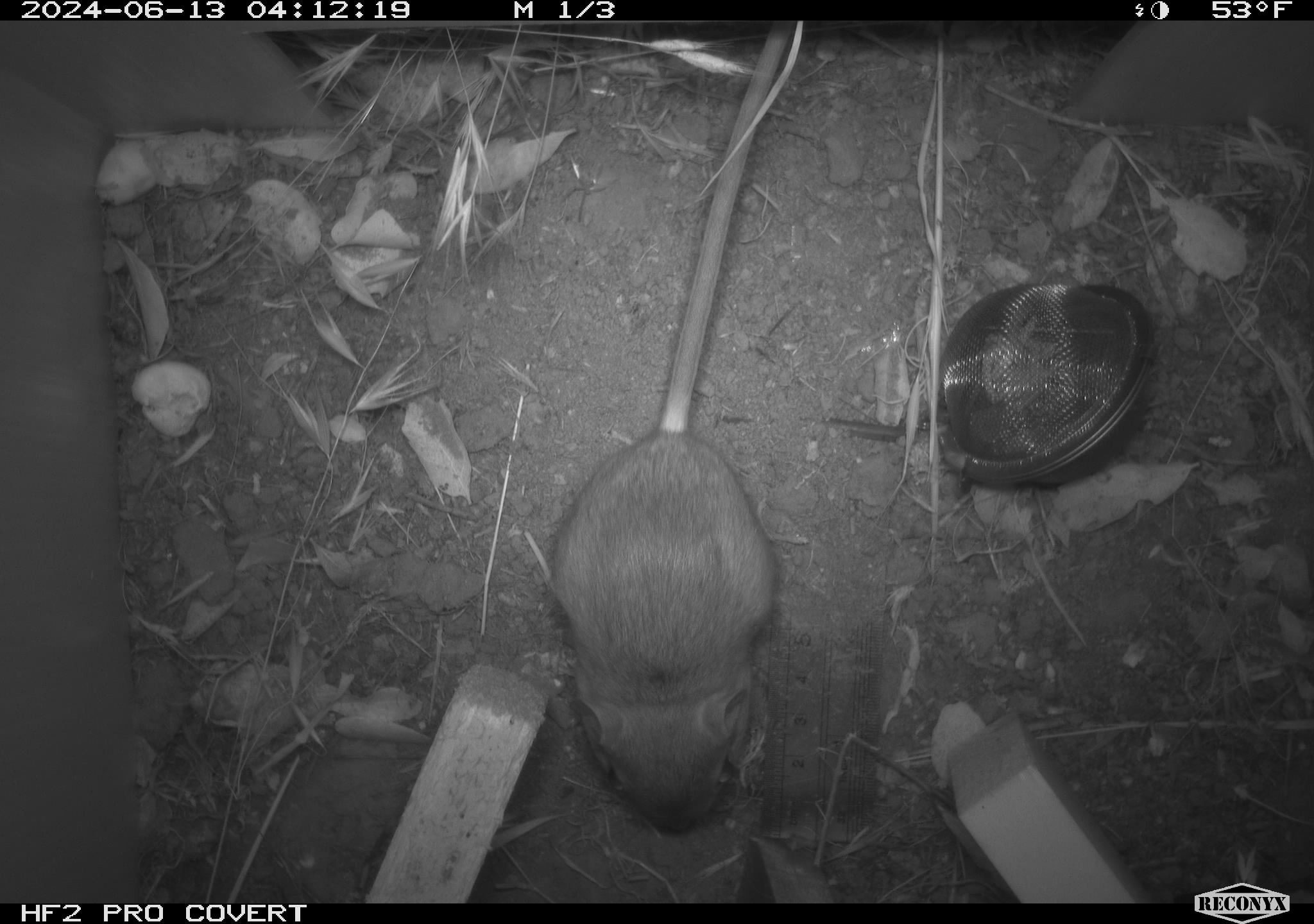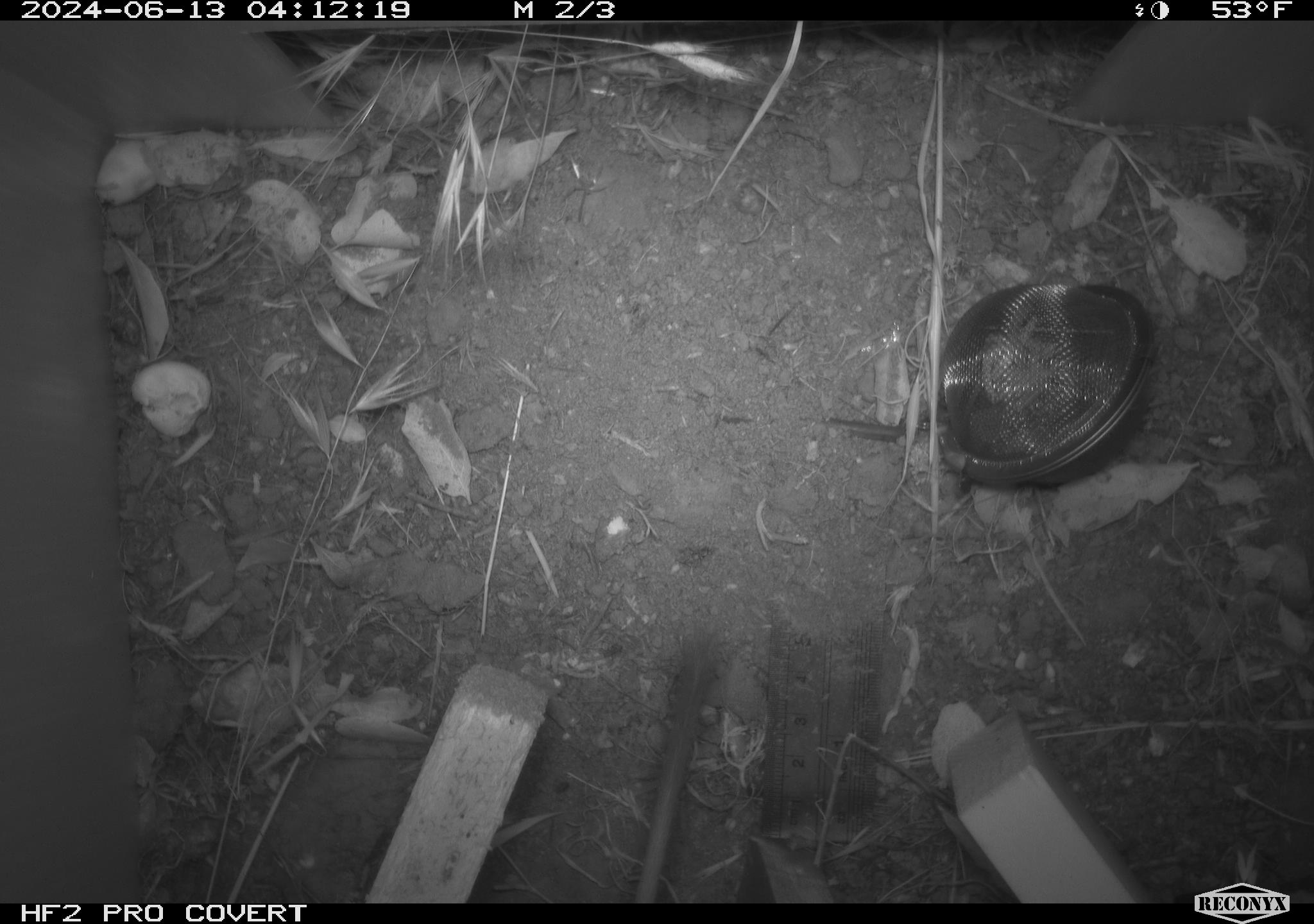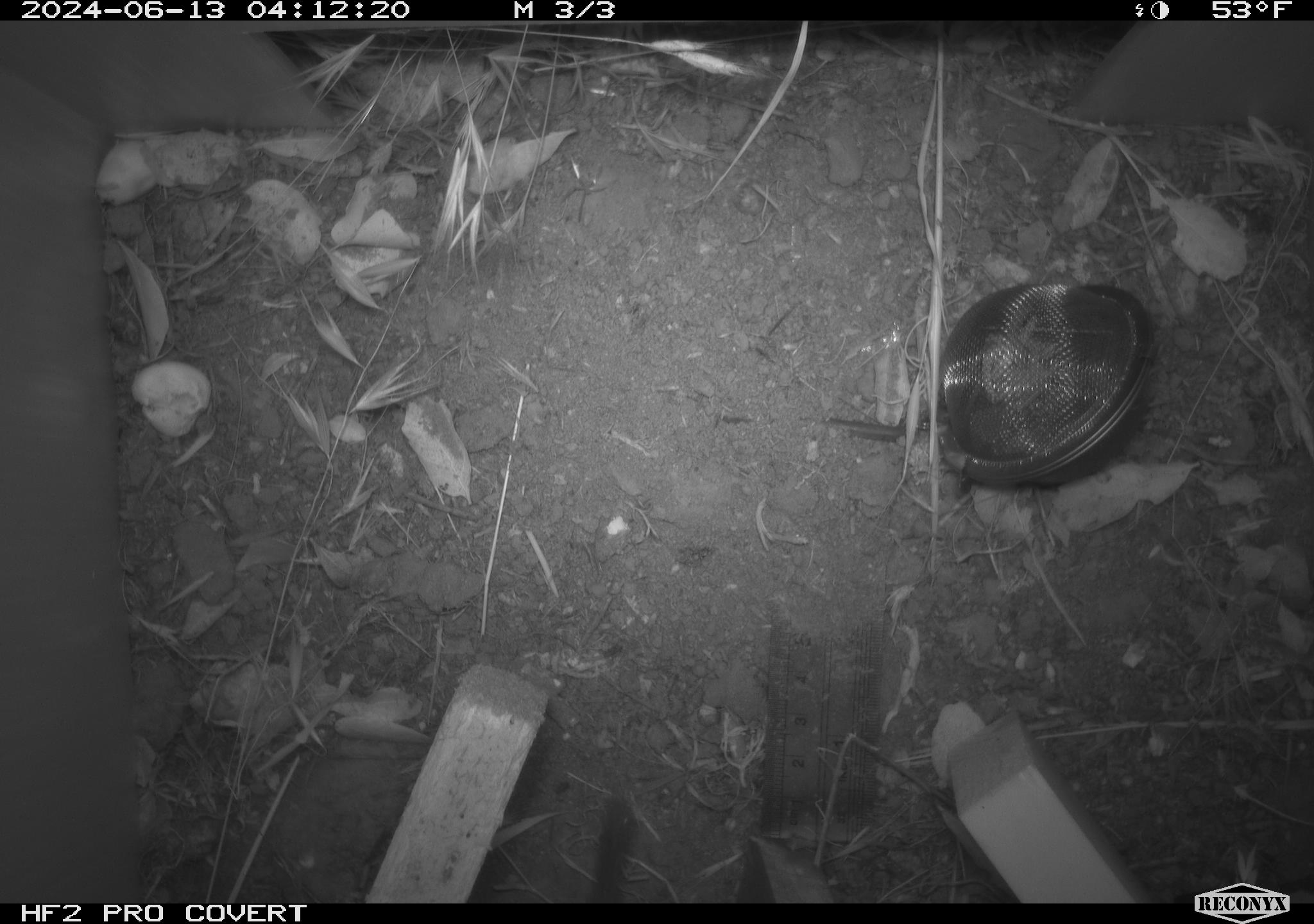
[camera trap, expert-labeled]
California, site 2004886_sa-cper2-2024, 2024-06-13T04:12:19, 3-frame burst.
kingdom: Animalia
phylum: Chordata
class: Mammalia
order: Rodentia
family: Heteromyidae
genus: Dipodomys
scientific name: Dipodomys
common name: kangaroo rats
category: dipodomys species